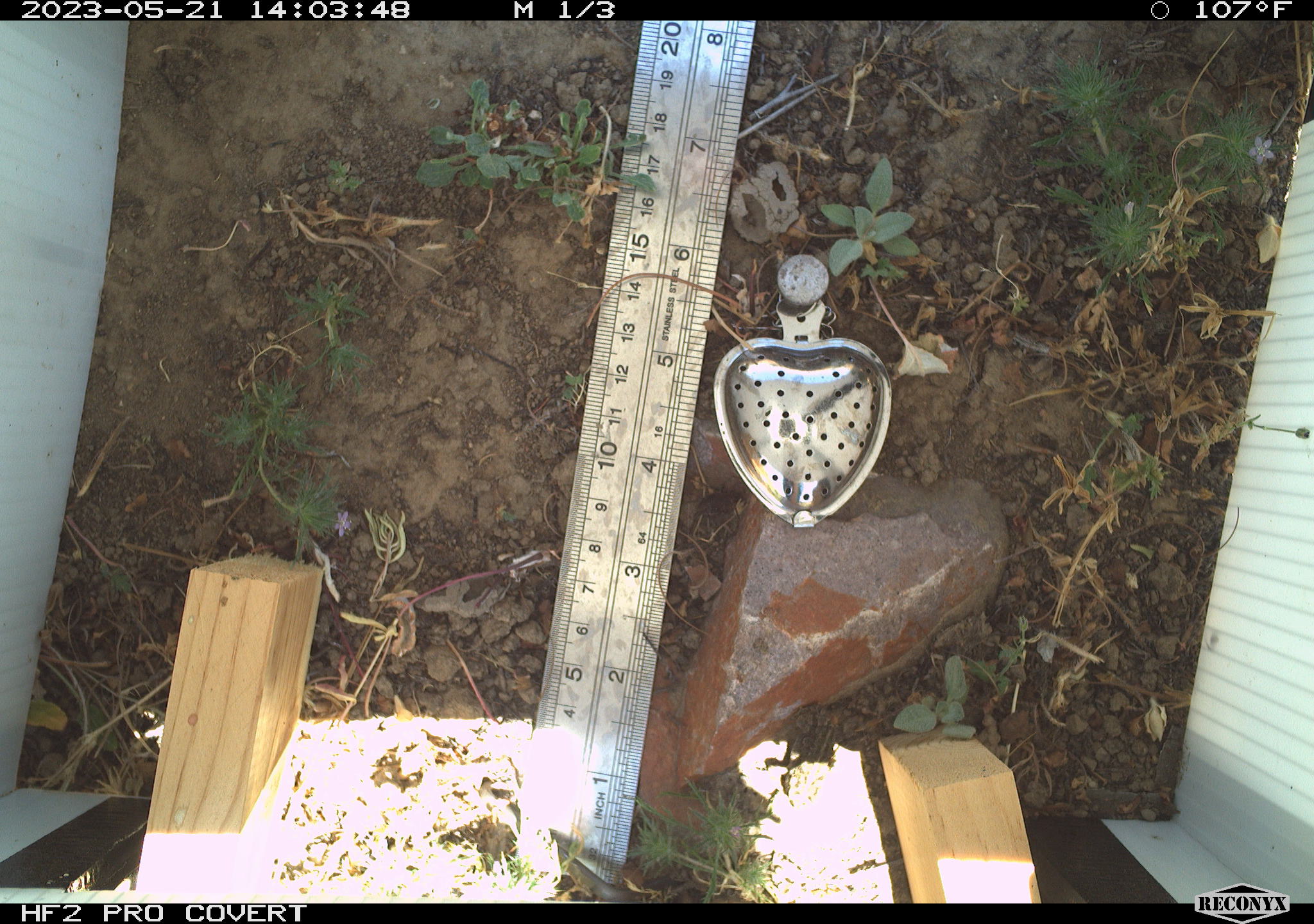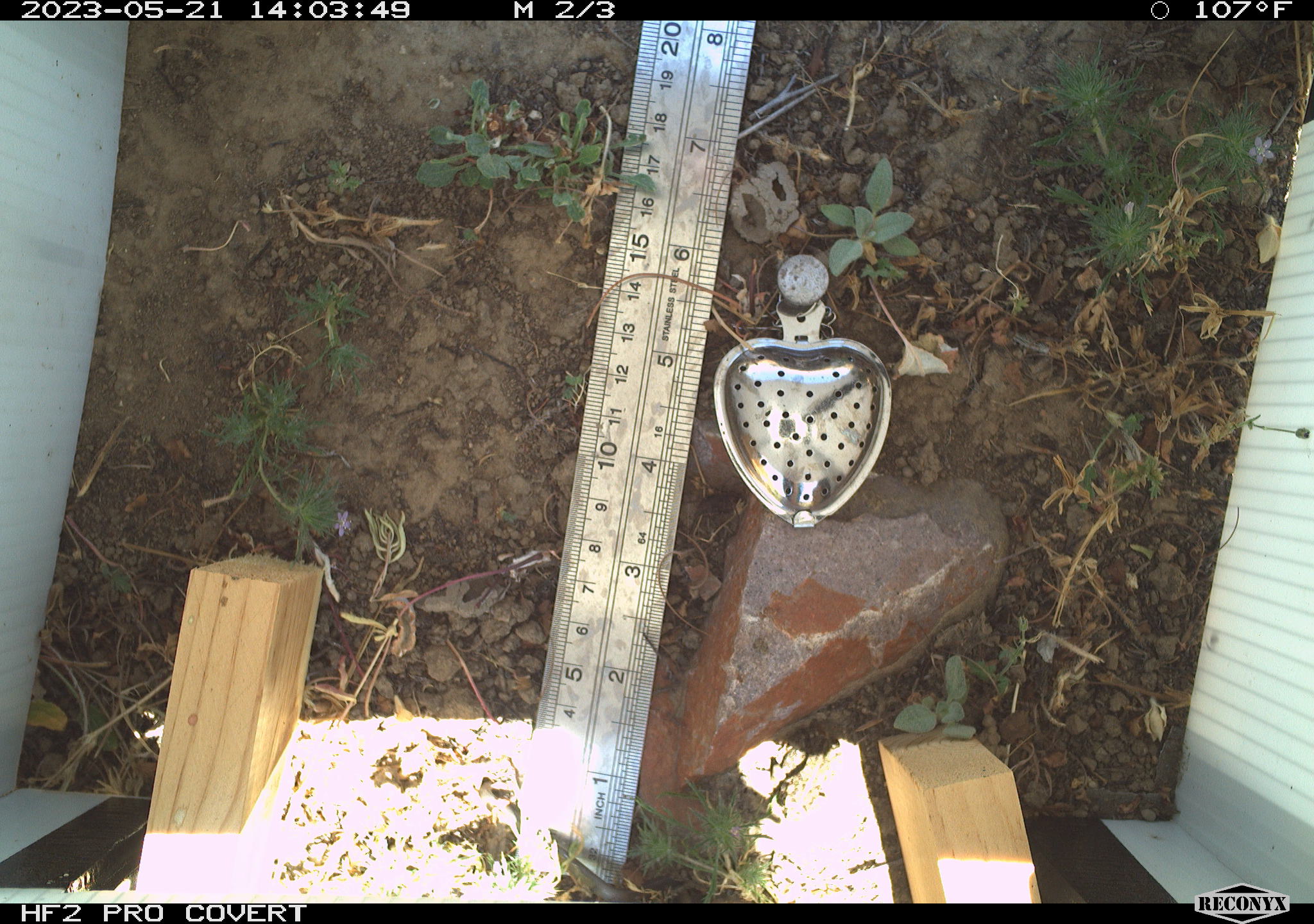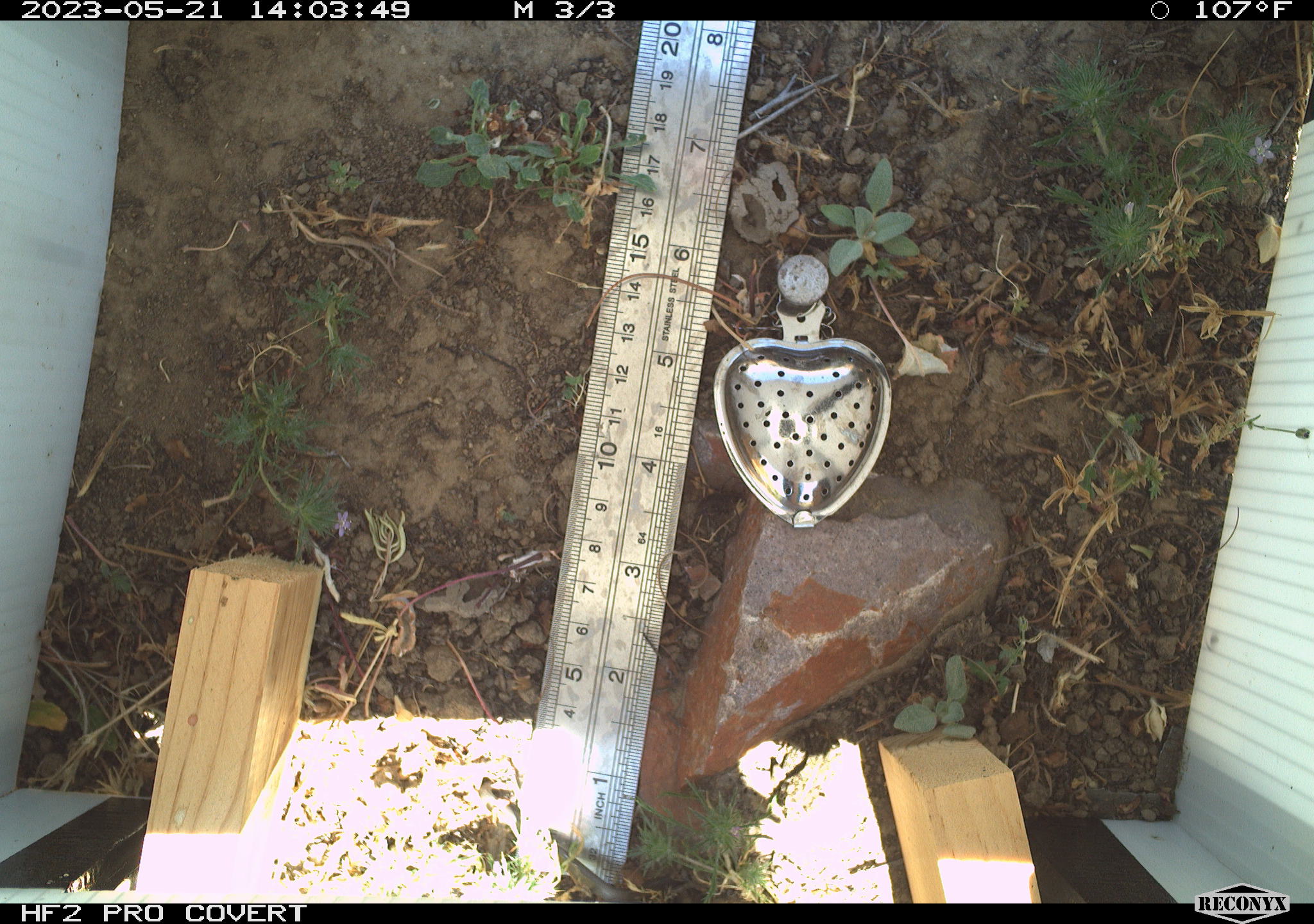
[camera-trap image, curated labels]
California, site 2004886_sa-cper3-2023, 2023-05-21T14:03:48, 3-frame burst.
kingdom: Animalia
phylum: Chordata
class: Amphibia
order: Anura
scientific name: Anura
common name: frogs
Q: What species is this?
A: Frogs (Anura).